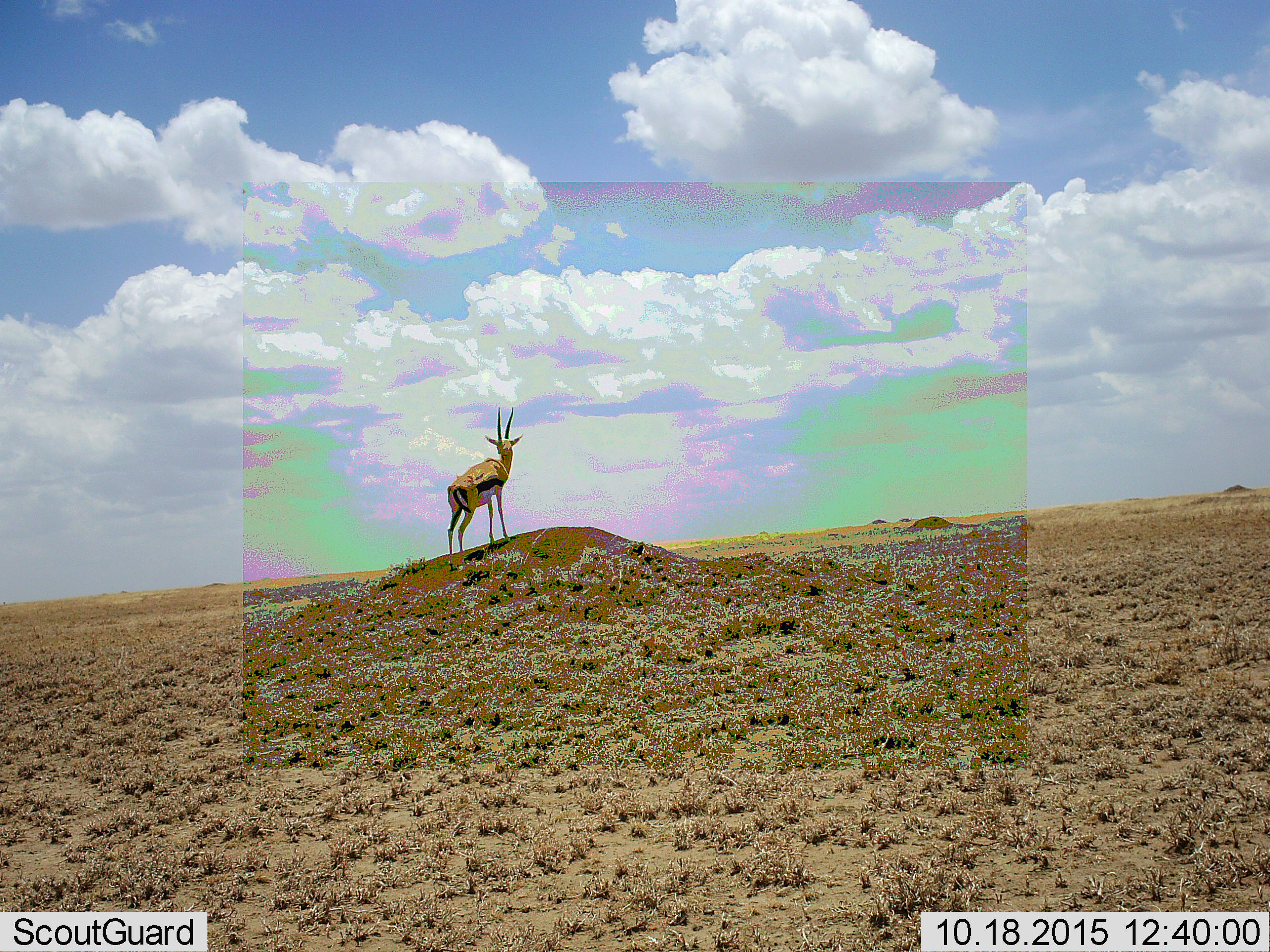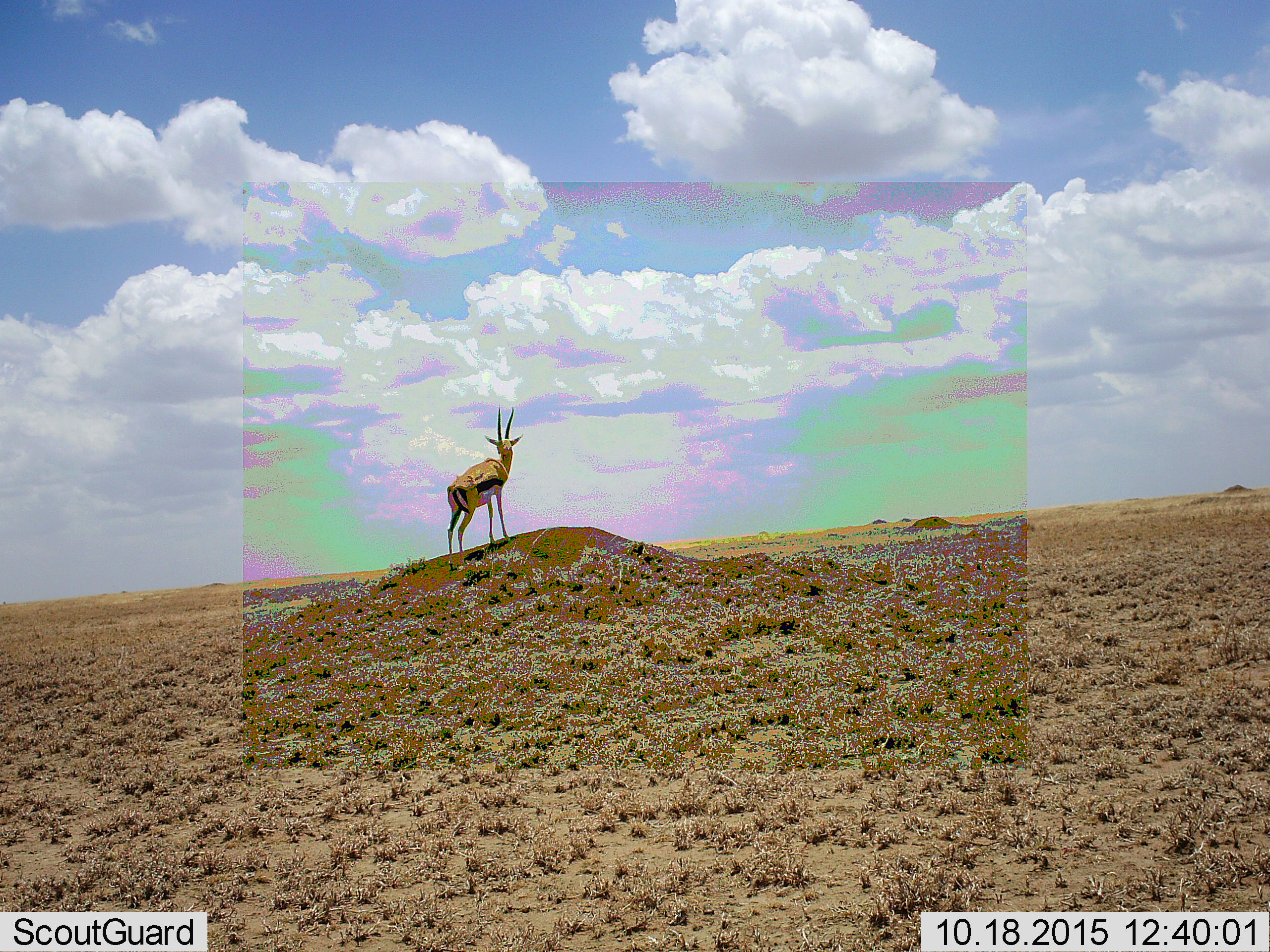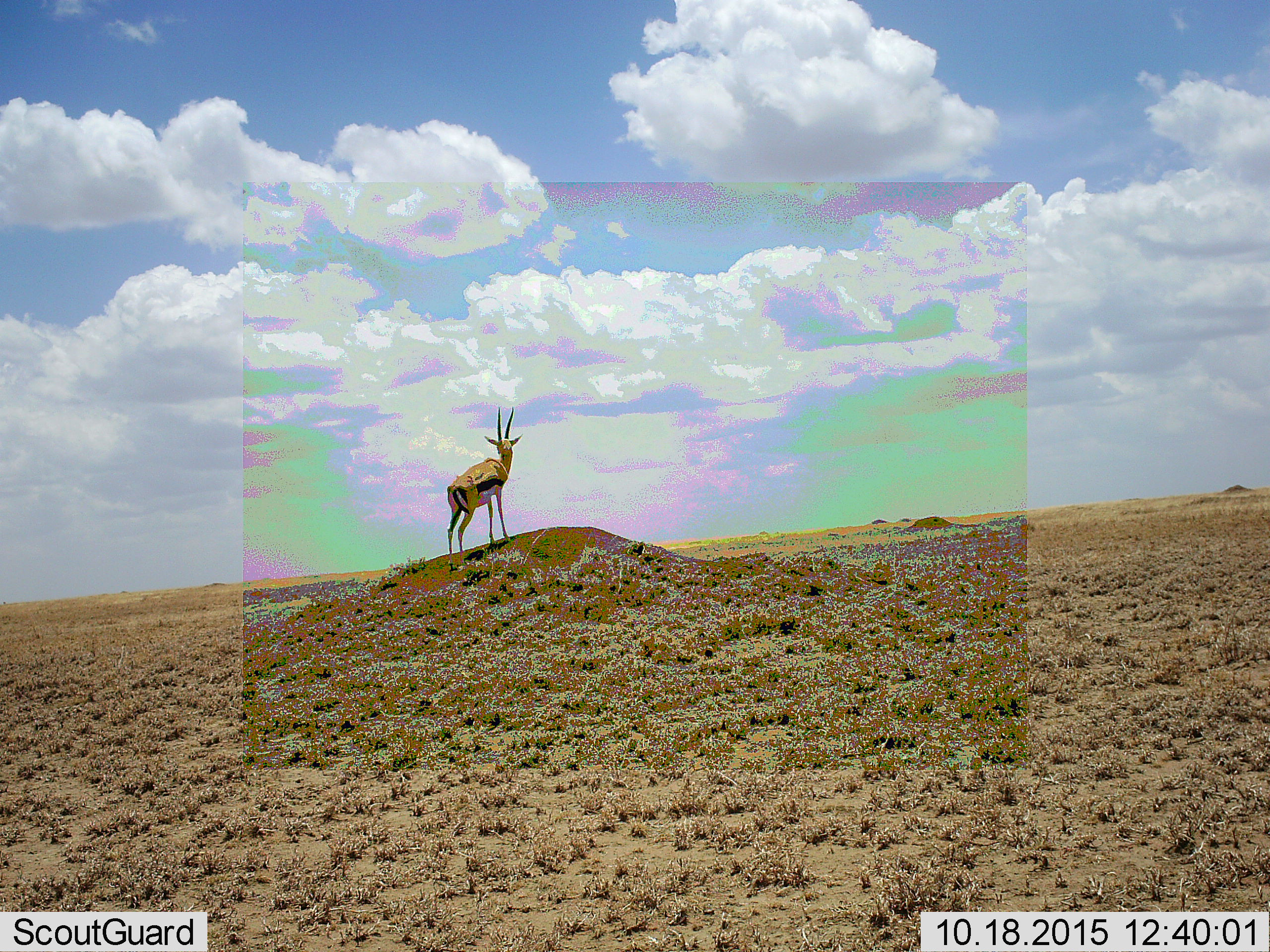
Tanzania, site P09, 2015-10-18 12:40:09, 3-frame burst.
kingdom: Animalia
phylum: Chordata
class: Mammalia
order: Artiodactyla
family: Bovidae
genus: Eudorcas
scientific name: Eudorcas thomsonii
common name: thomson's gazelle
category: gazellethomsons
Gazellethomsons (thomson's gazelle) (Eudorcas thomsonii), count 1. Behavior (volunteer vote fractions): standing 100%, resting 0%, moving 0%, interacting 0%. Young present (vote fraction): 0%. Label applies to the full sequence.